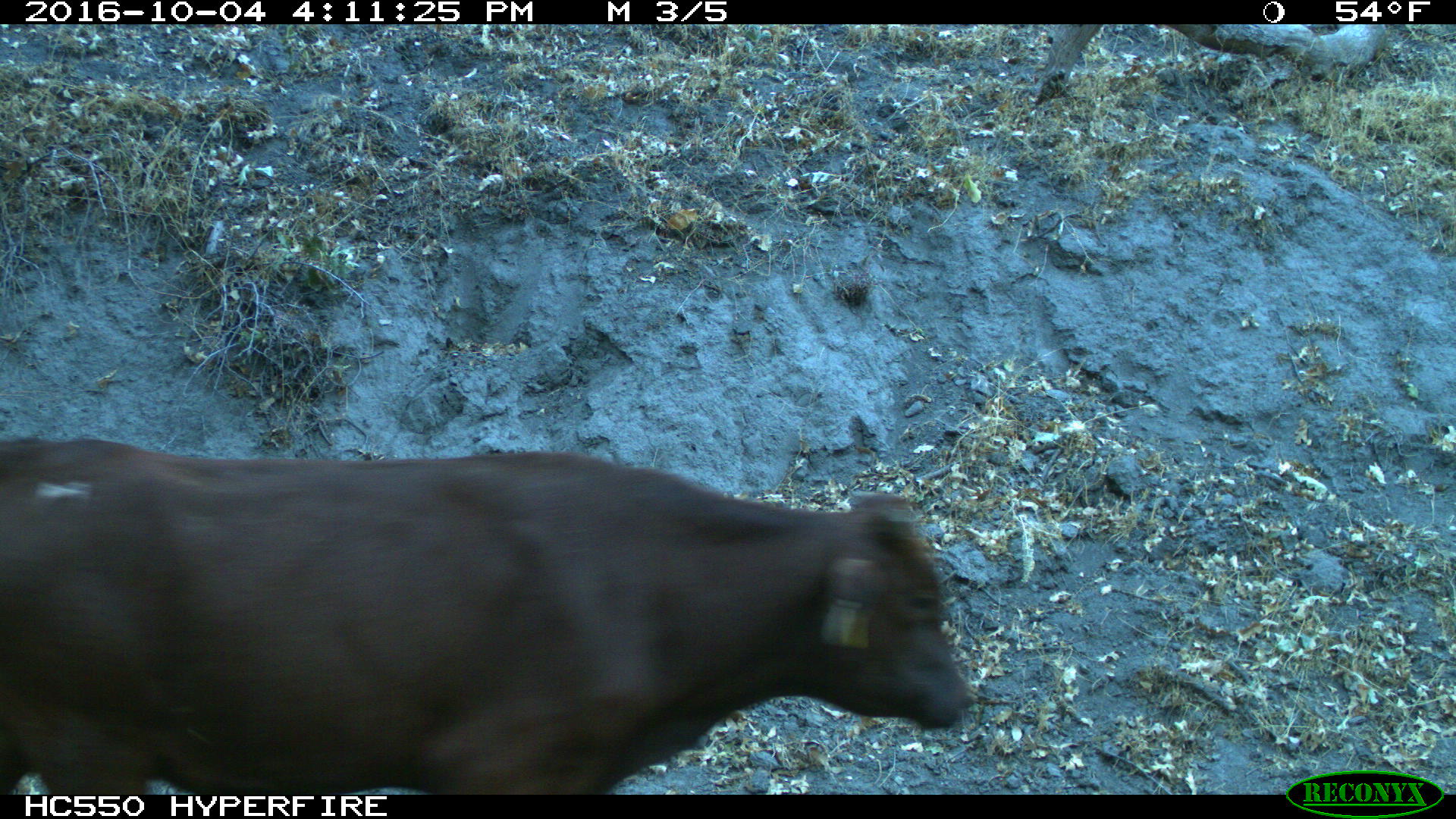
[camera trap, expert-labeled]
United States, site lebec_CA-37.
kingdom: Animalia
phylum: Chordata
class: Mammalia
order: Artiodactyla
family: Bovidae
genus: Bos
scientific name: Bos taurus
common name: domestic cow